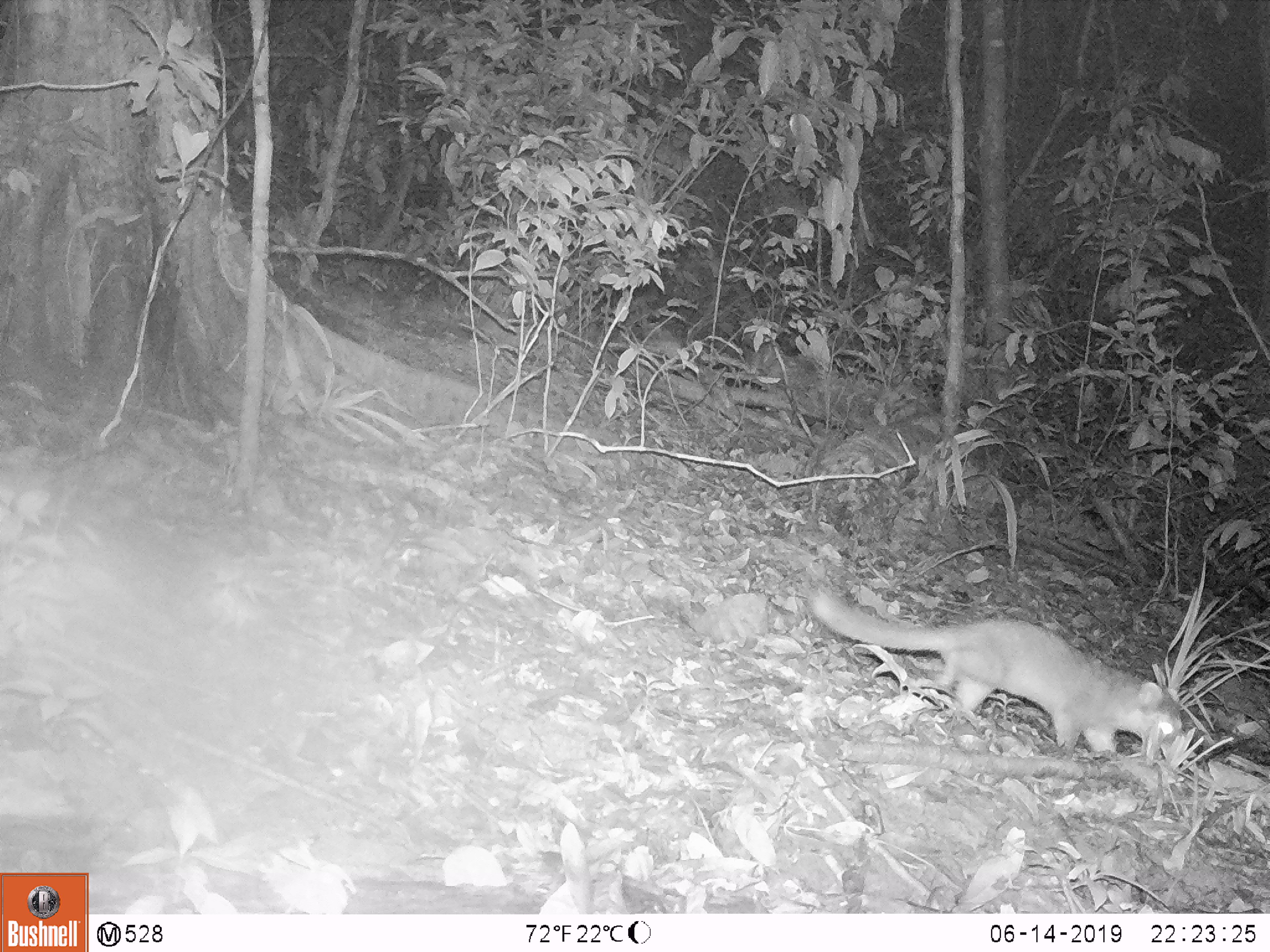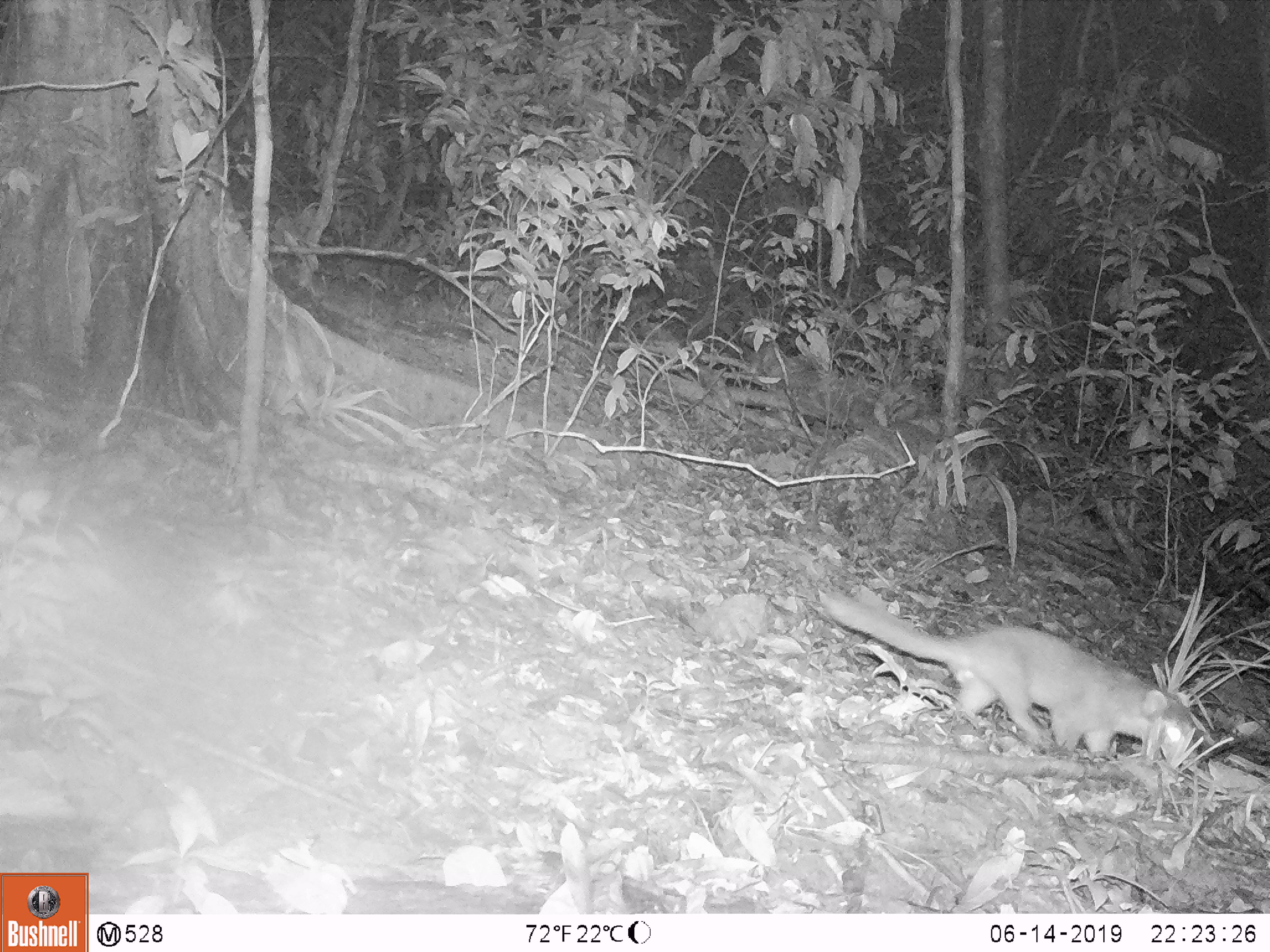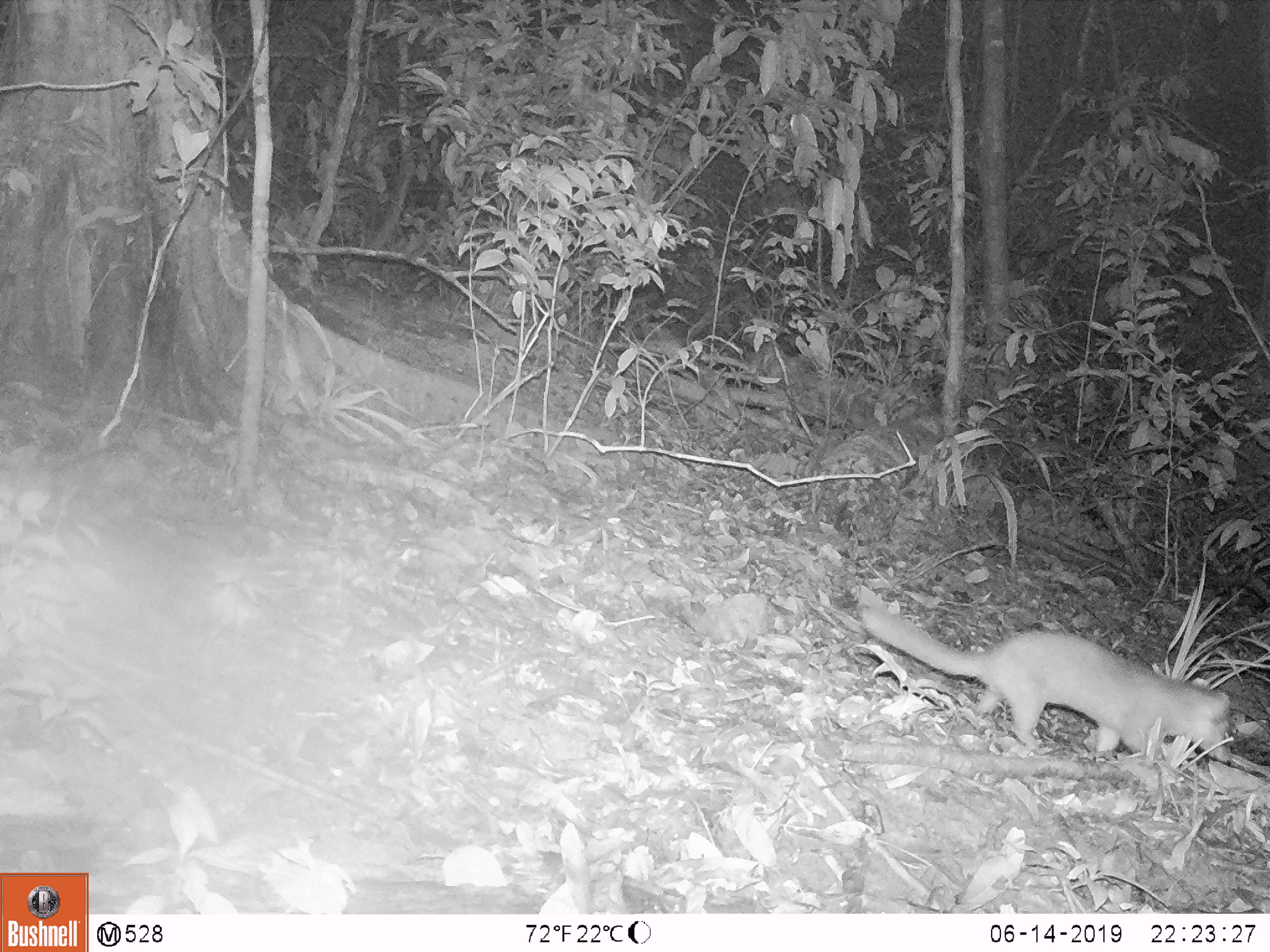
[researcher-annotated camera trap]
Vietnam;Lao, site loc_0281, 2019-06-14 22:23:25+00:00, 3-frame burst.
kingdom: Animalia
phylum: Chordata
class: Mammalia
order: Carnivora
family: Mustelidae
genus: Melogale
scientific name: Melogale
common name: ferret badger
Ferret badger (Melogale). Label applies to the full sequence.